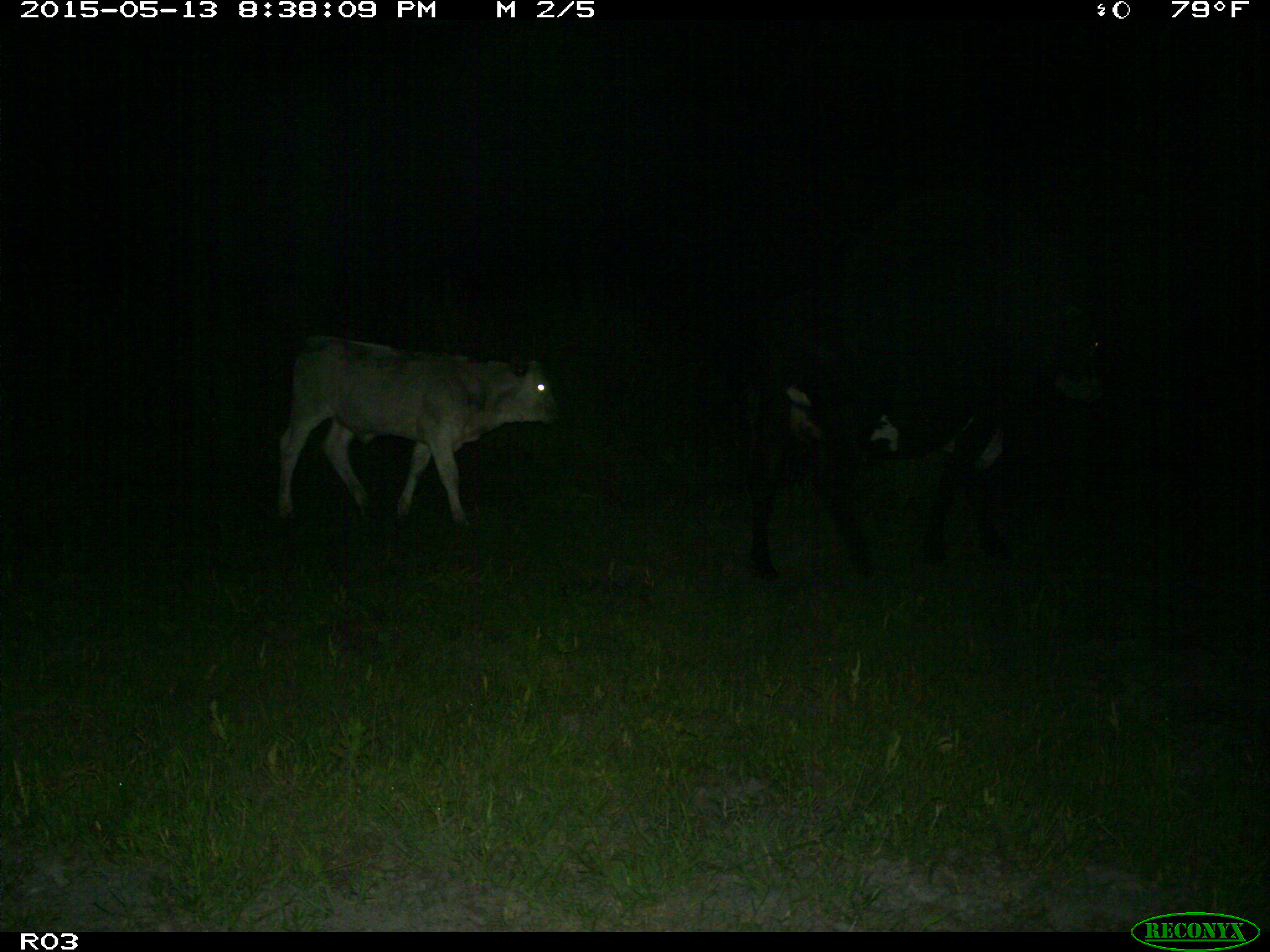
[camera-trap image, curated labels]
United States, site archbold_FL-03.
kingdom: Animalia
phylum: Chordata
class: Mammalia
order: Artiodactyla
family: Bovidae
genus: Bos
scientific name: Bos taurus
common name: domestic cow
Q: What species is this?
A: Bos taurus (domestic cow).